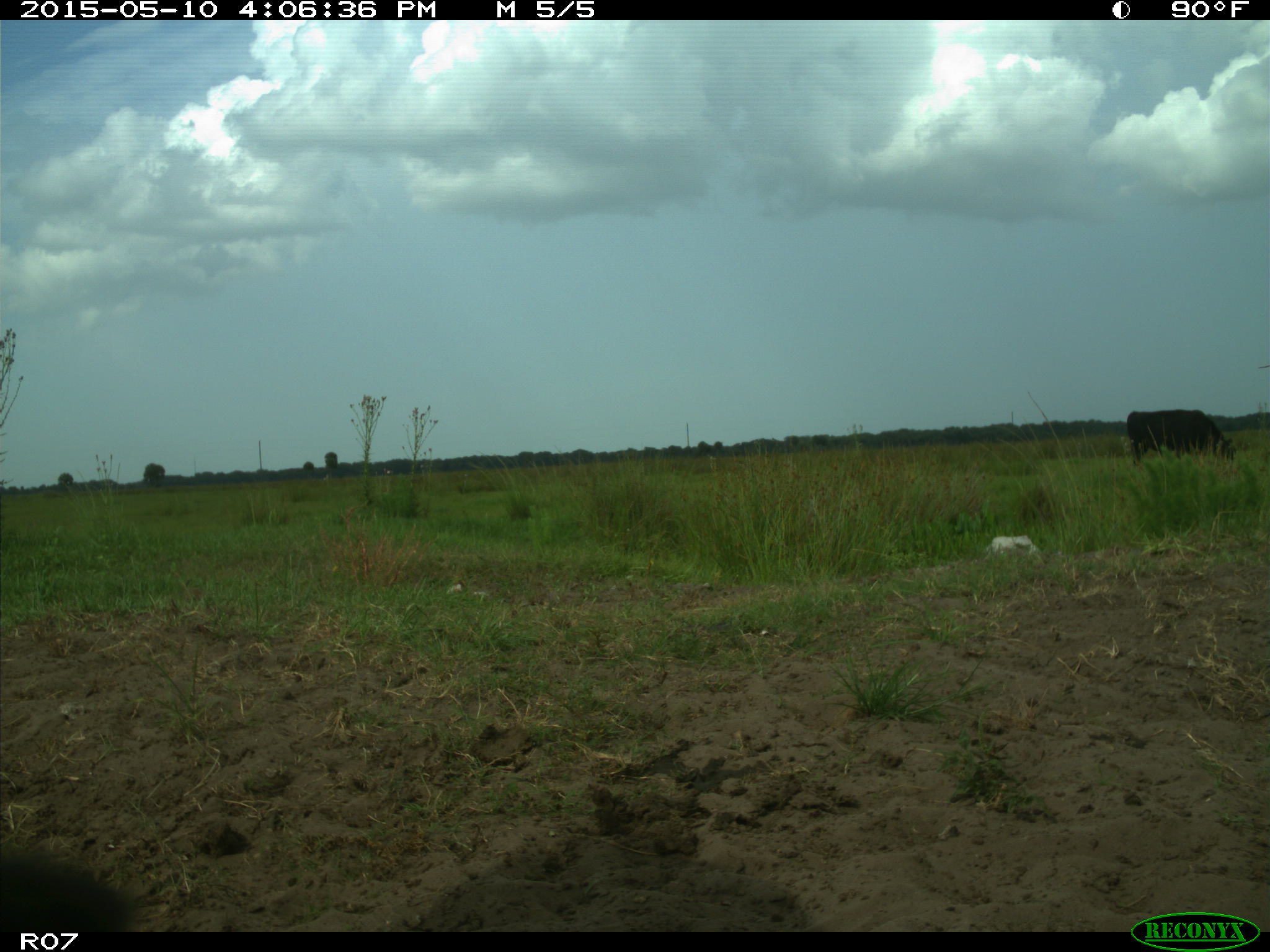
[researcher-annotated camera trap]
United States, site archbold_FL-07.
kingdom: Animalia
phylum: Chordata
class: Mammalia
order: Artiodactyla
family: Bovidae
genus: Bos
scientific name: Bos taurus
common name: domestic cow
Bos taurus (domestic cow).